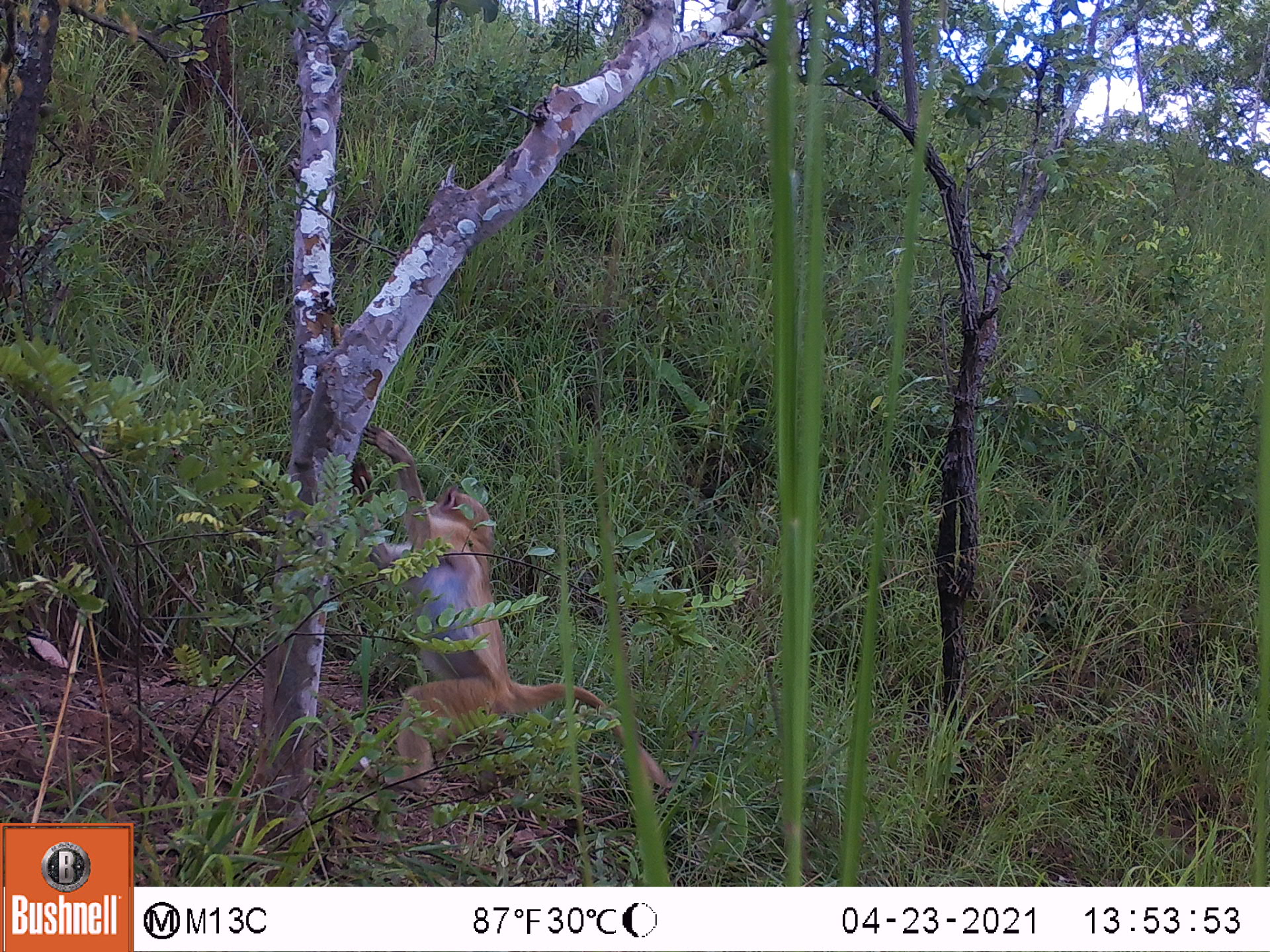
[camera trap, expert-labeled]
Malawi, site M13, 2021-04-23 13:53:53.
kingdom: Animalia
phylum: Chordata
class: Mammalia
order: Primates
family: Cercopithecidae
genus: Papio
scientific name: Papio cynocephalus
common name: yellow baboon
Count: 1.